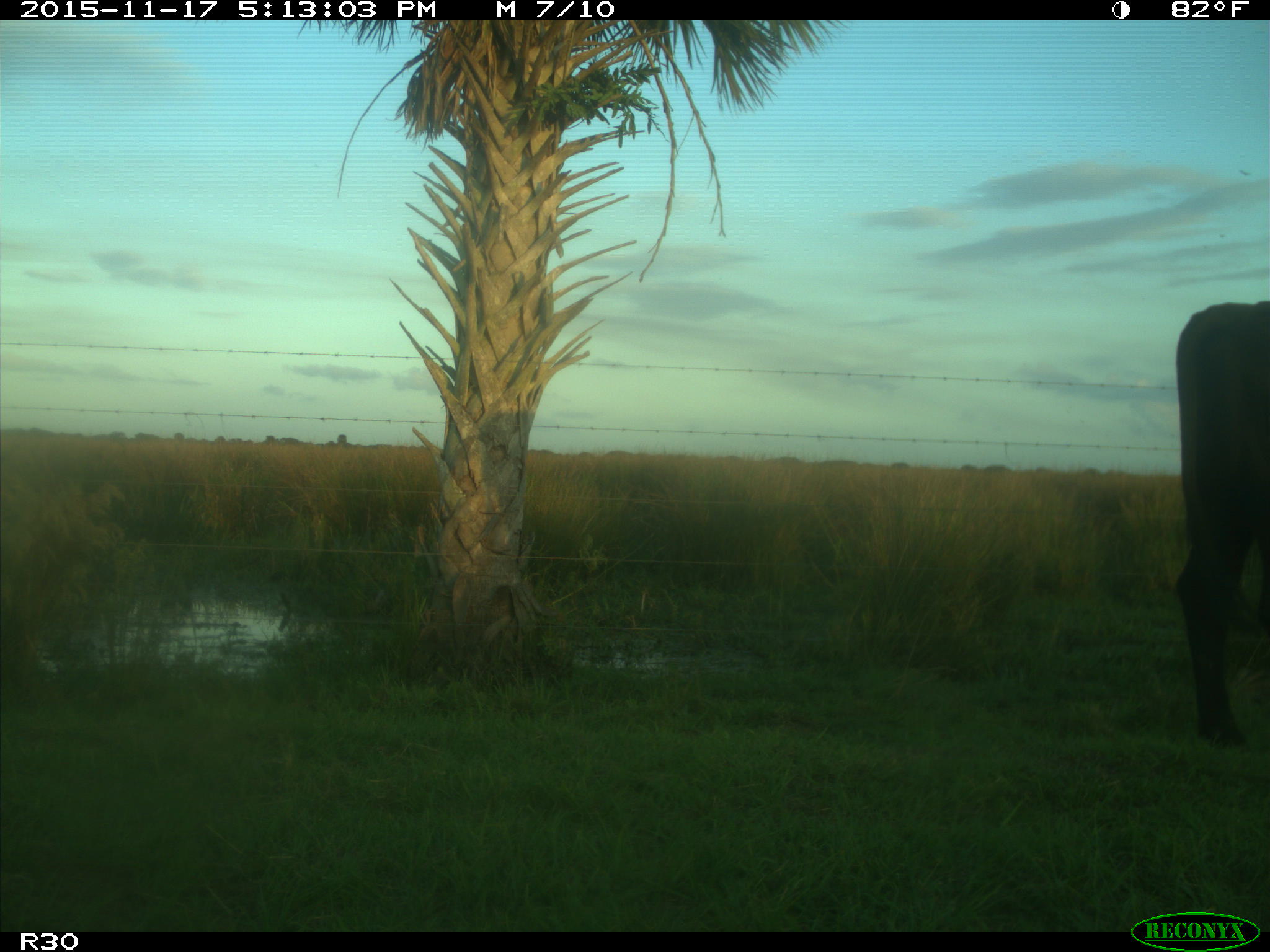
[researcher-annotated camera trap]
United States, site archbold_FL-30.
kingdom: Animalia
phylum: Chordata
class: Mammalia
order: Artiodactyla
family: Bovidae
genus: Bos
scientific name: Bos taurus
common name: domestic cow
Bos taurus (domestic cow).